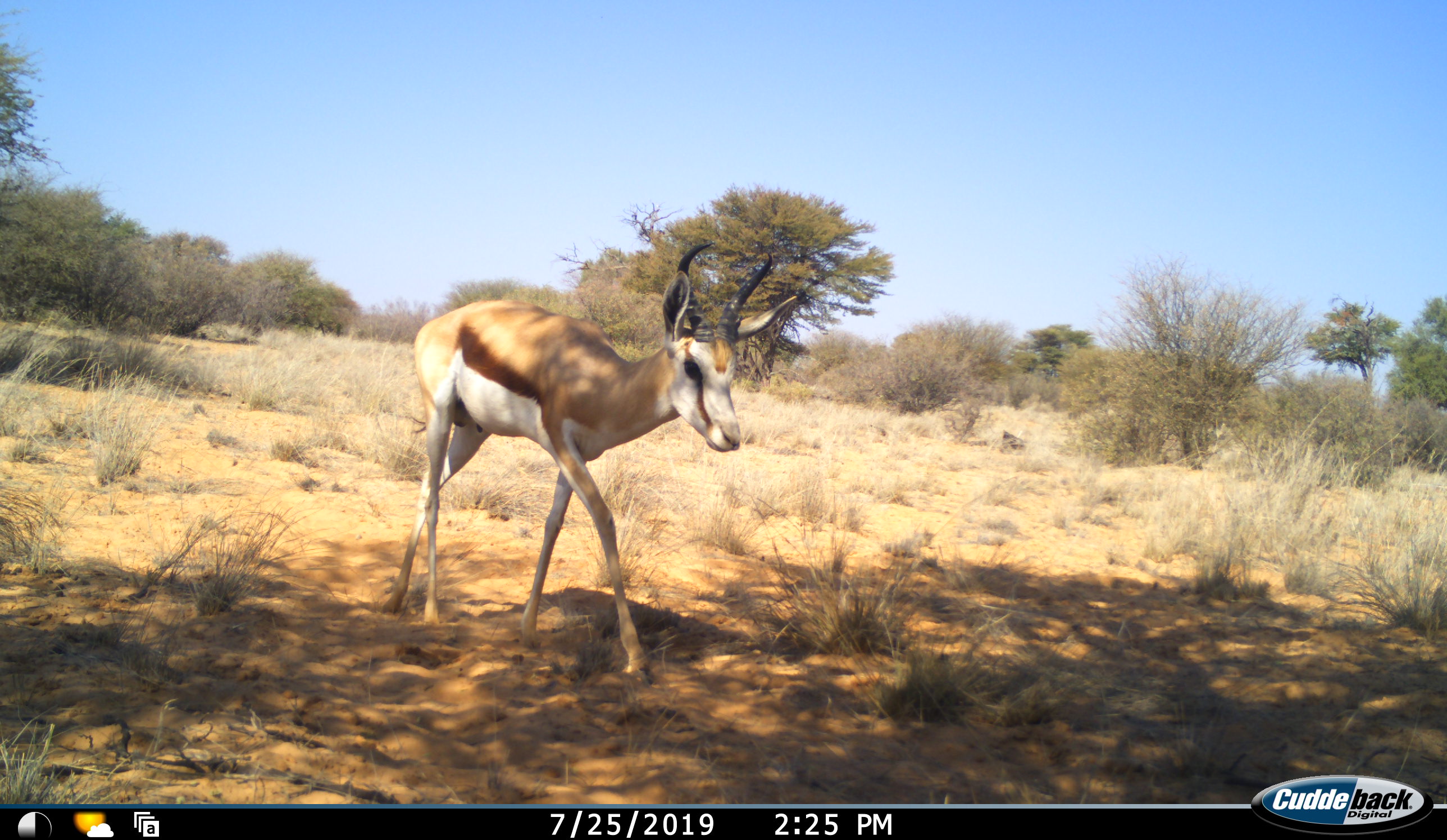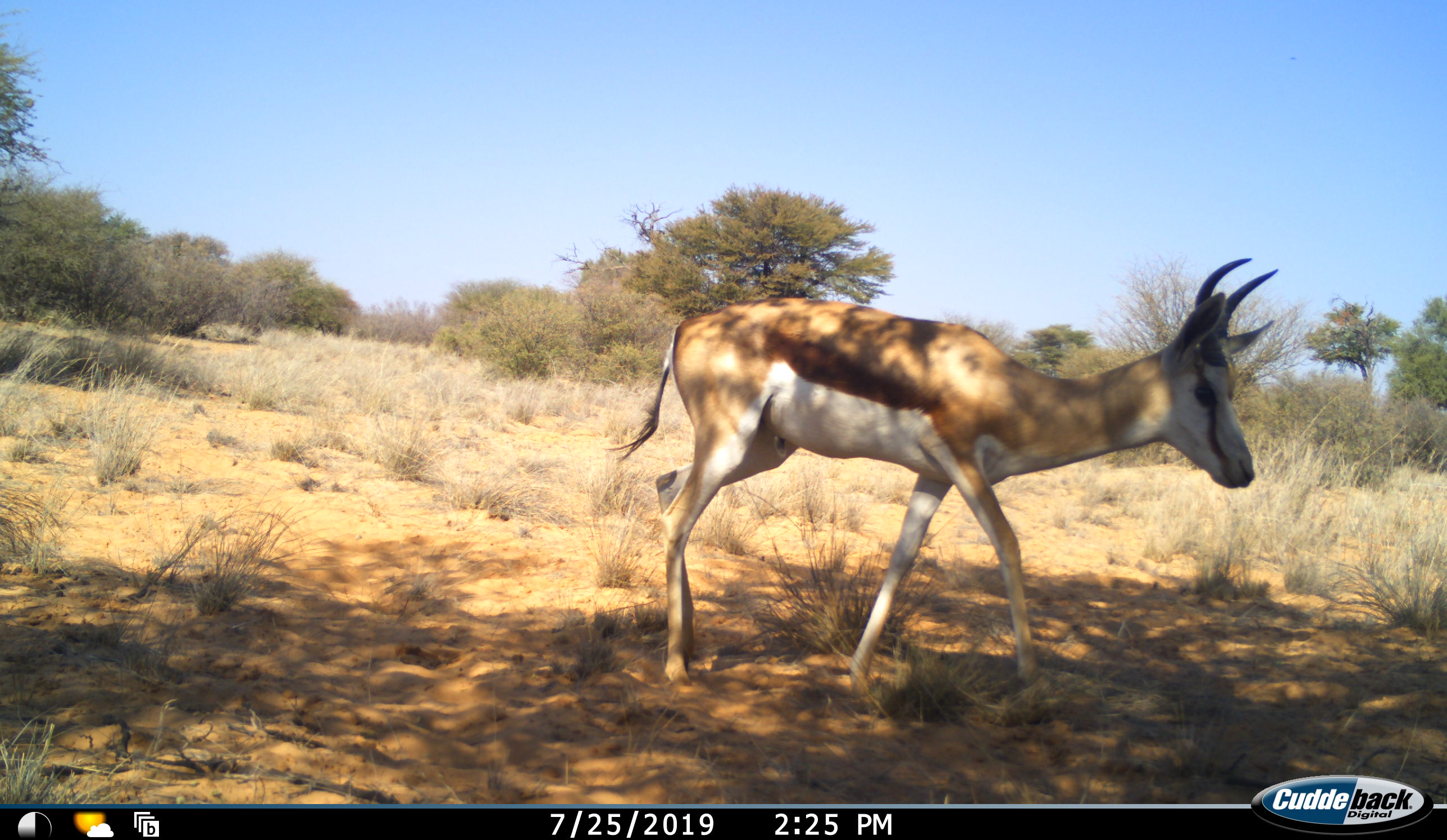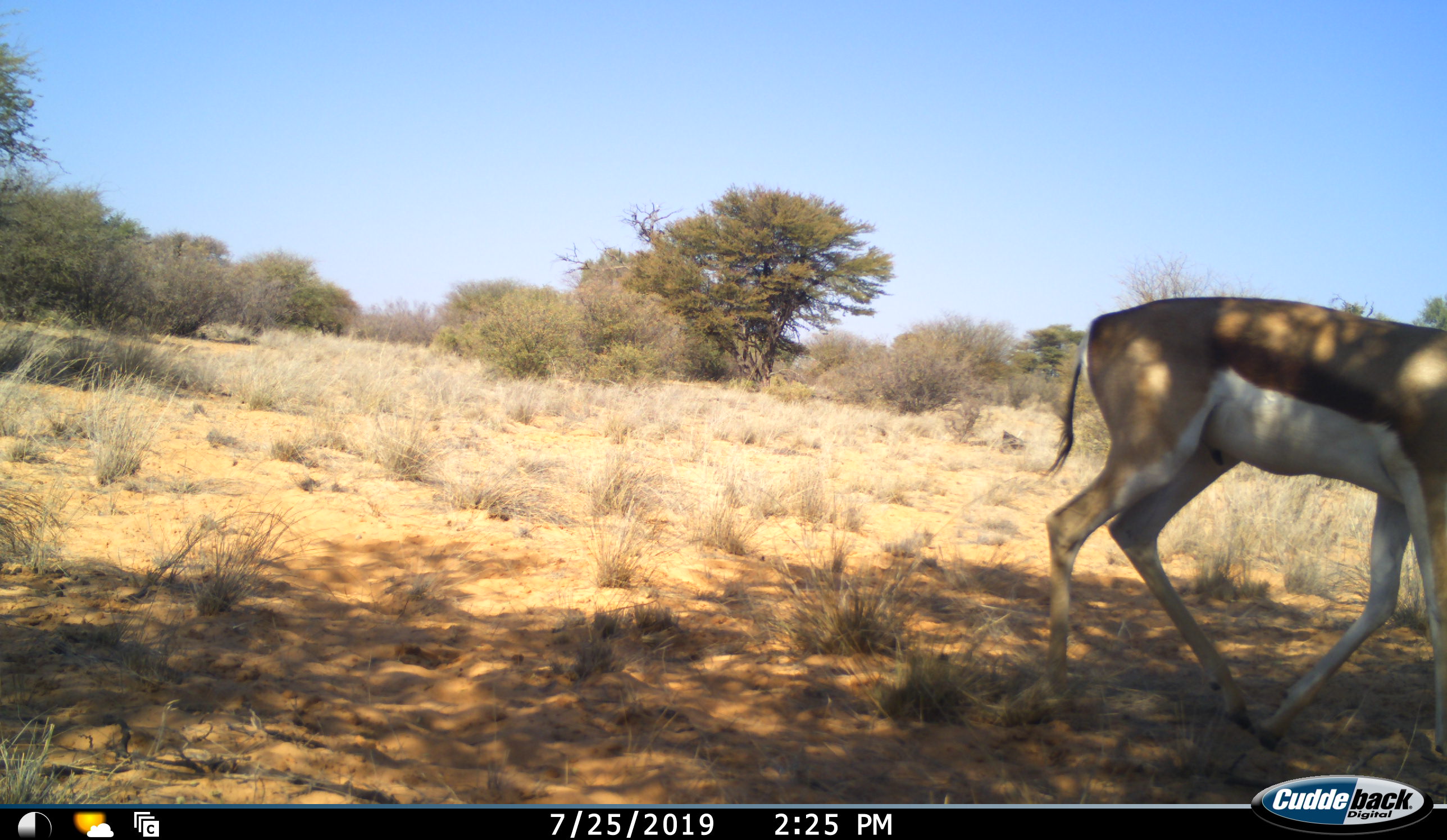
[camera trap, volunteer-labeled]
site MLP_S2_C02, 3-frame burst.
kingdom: Animalia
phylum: Chordata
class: Mammalia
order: Artiodactyla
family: Bovidae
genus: Antidorcas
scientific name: Antidorcas marsupialis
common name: springbok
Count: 1.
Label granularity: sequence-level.